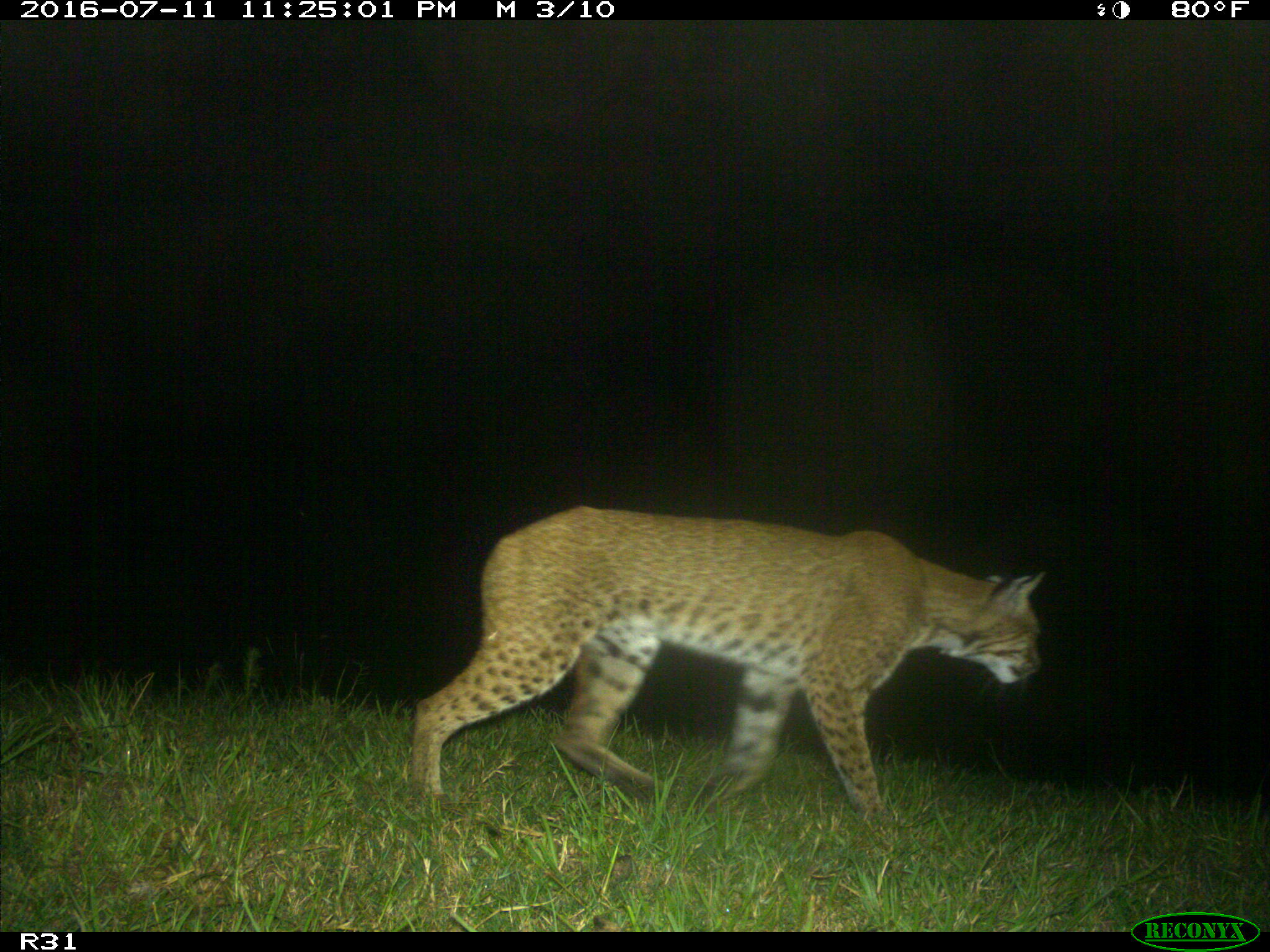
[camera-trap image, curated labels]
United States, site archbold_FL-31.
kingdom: Animalia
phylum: Chordata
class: Mammalia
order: Carnivora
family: Felidae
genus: Lynx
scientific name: Lynx rufus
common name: bobcat